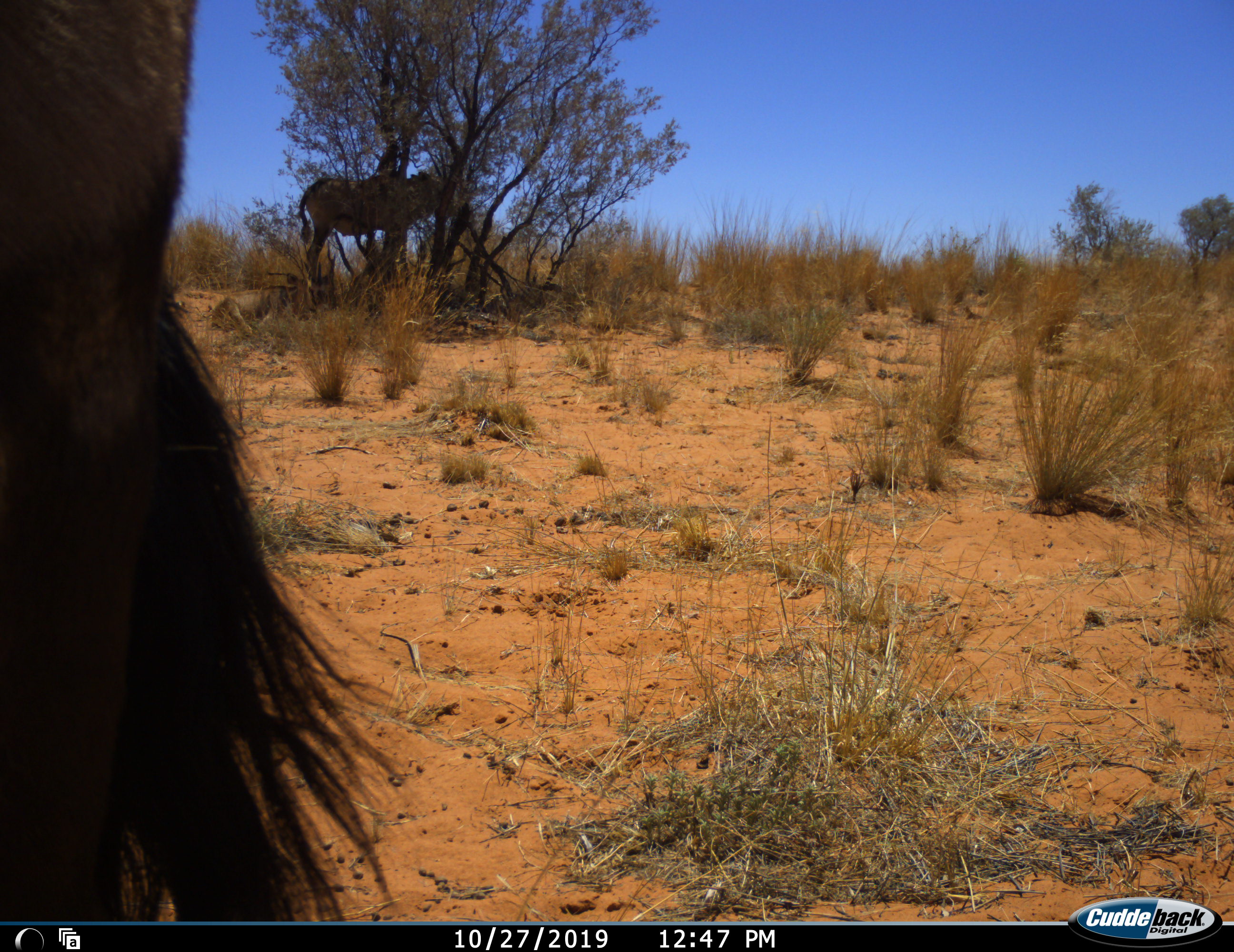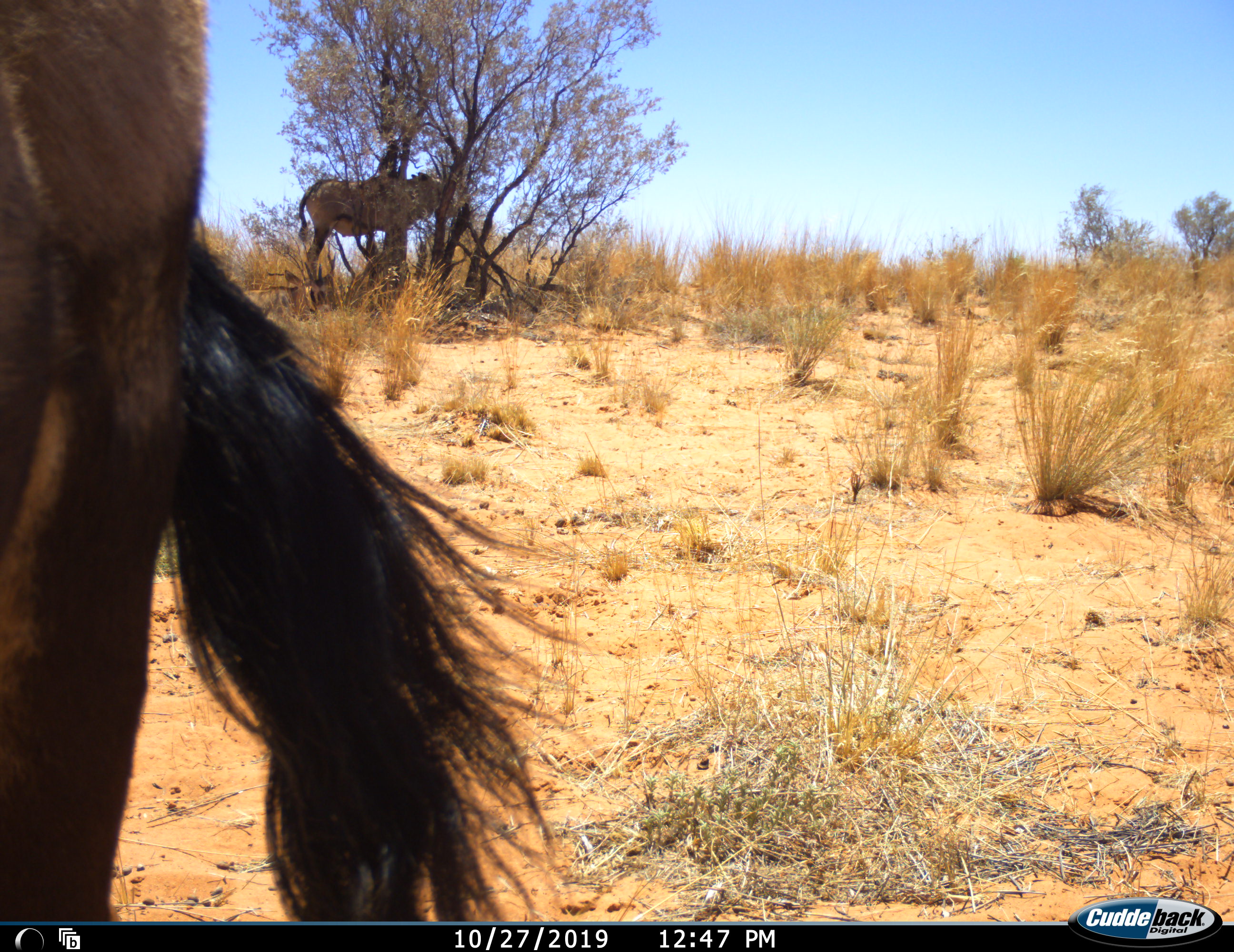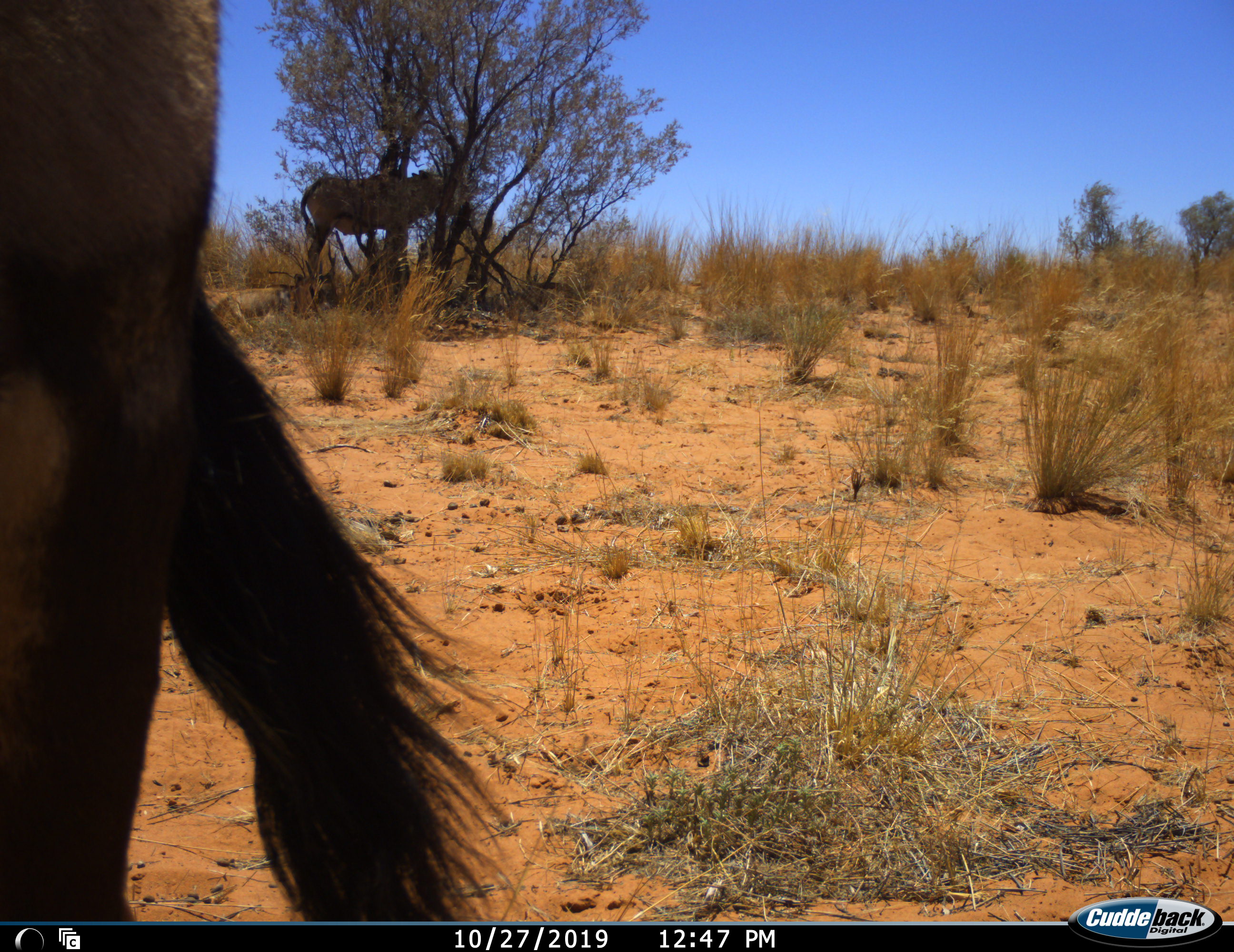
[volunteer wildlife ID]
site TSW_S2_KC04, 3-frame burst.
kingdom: Animalia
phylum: Chordata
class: Mammalia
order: Artiodactyla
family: Bovidae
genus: Oryx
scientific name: Oryx gazella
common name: gemsbok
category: oryx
Oryx (gemsbok) (Oryx gazella), count 2. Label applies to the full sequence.